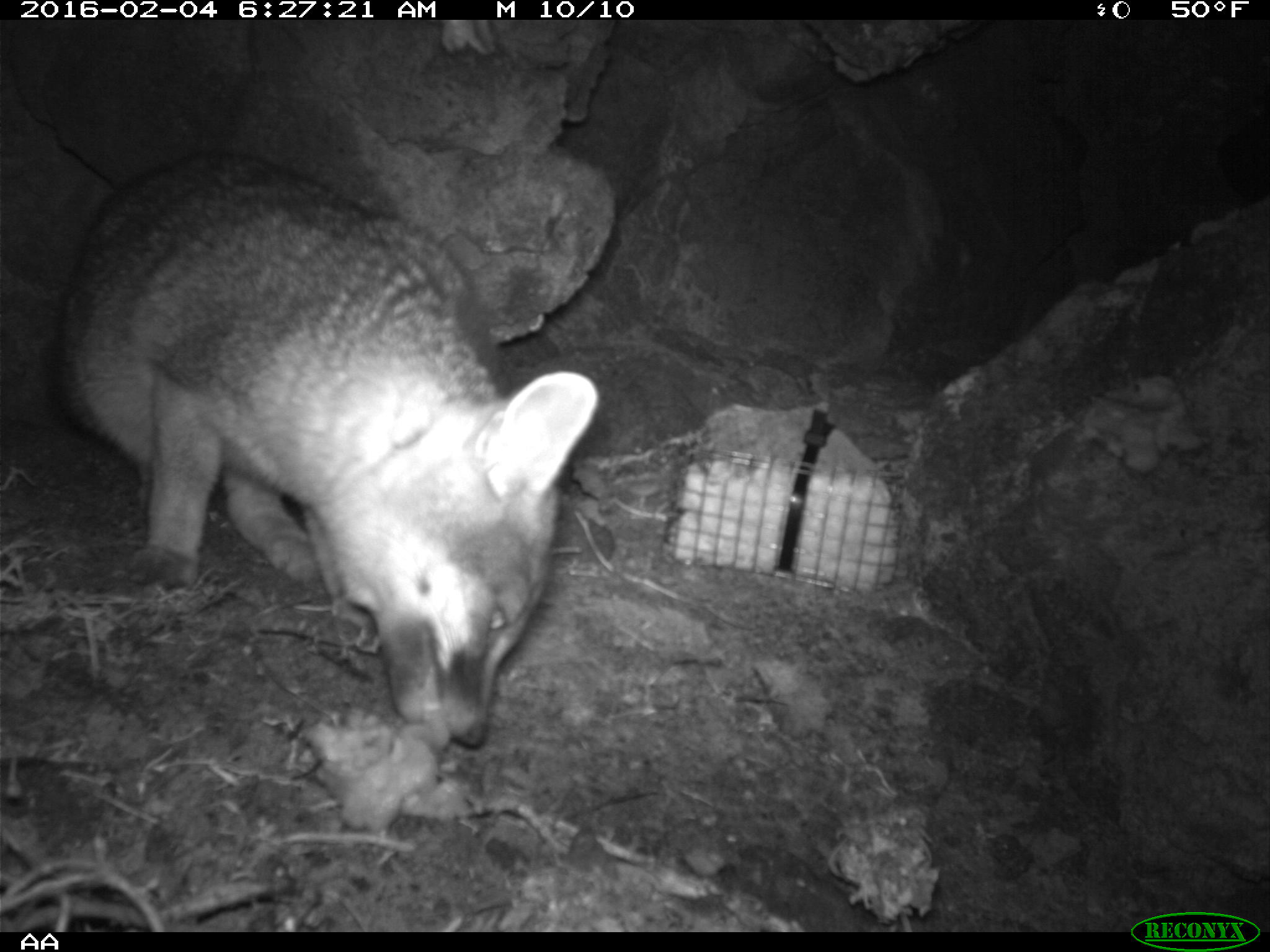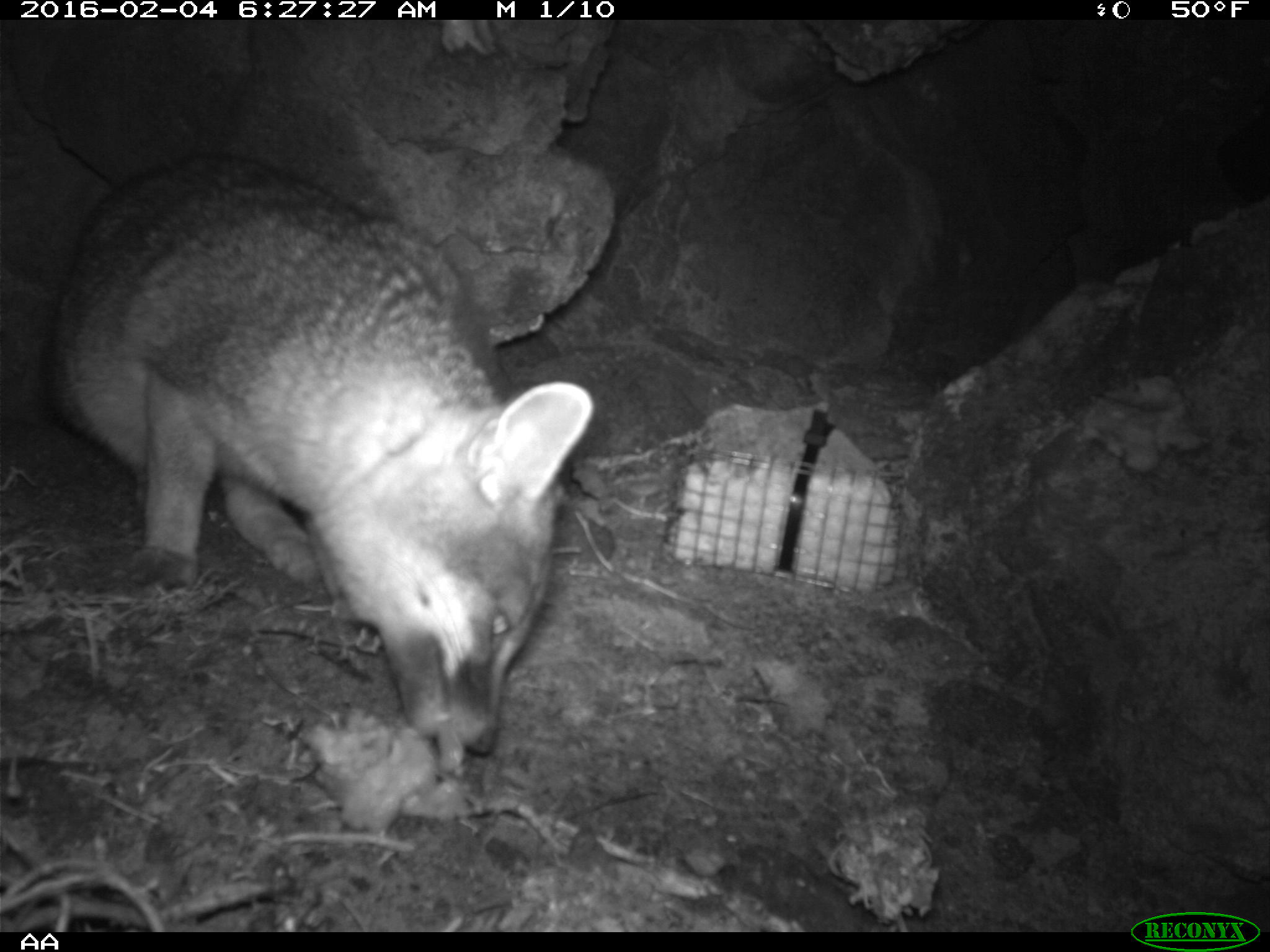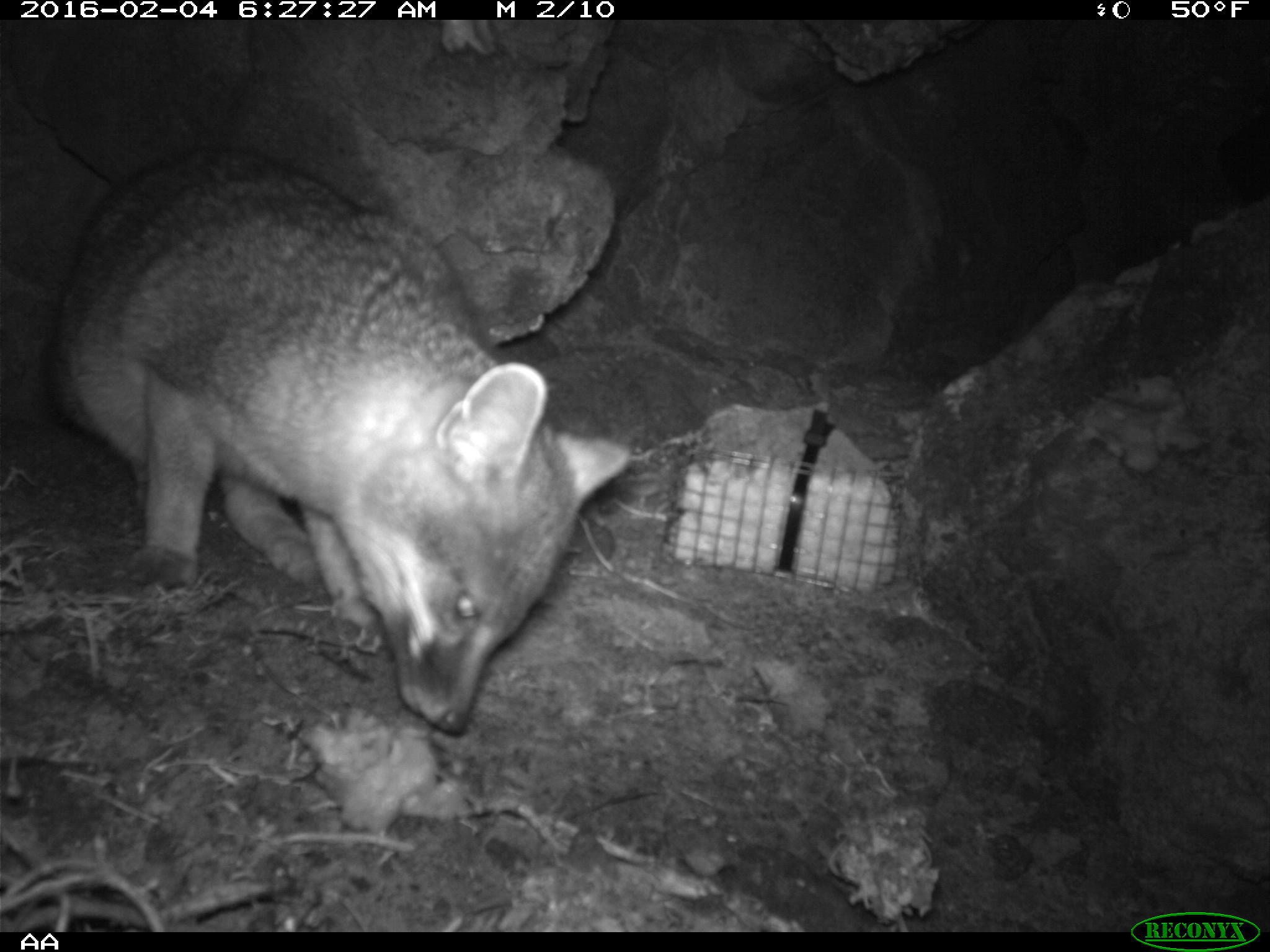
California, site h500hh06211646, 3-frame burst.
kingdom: Animalia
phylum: Chordata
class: Mammalia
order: Carnivora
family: Canidae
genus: Urocyon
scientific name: Urocyon littoralis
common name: island fox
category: fox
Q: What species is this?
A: Fox (island fox) (Urocyon littoralis).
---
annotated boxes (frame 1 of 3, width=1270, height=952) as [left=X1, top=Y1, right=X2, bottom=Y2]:
fox: [left=51, top=145, right=600, bottom=746]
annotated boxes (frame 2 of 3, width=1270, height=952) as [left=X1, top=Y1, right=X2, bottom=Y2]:
fox: [left=45, top=144, right=593, bottom=757]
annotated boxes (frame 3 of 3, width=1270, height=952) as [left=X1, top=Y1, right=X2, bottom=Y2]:
fox: [left=0, top=144, right=633, bottom=738]